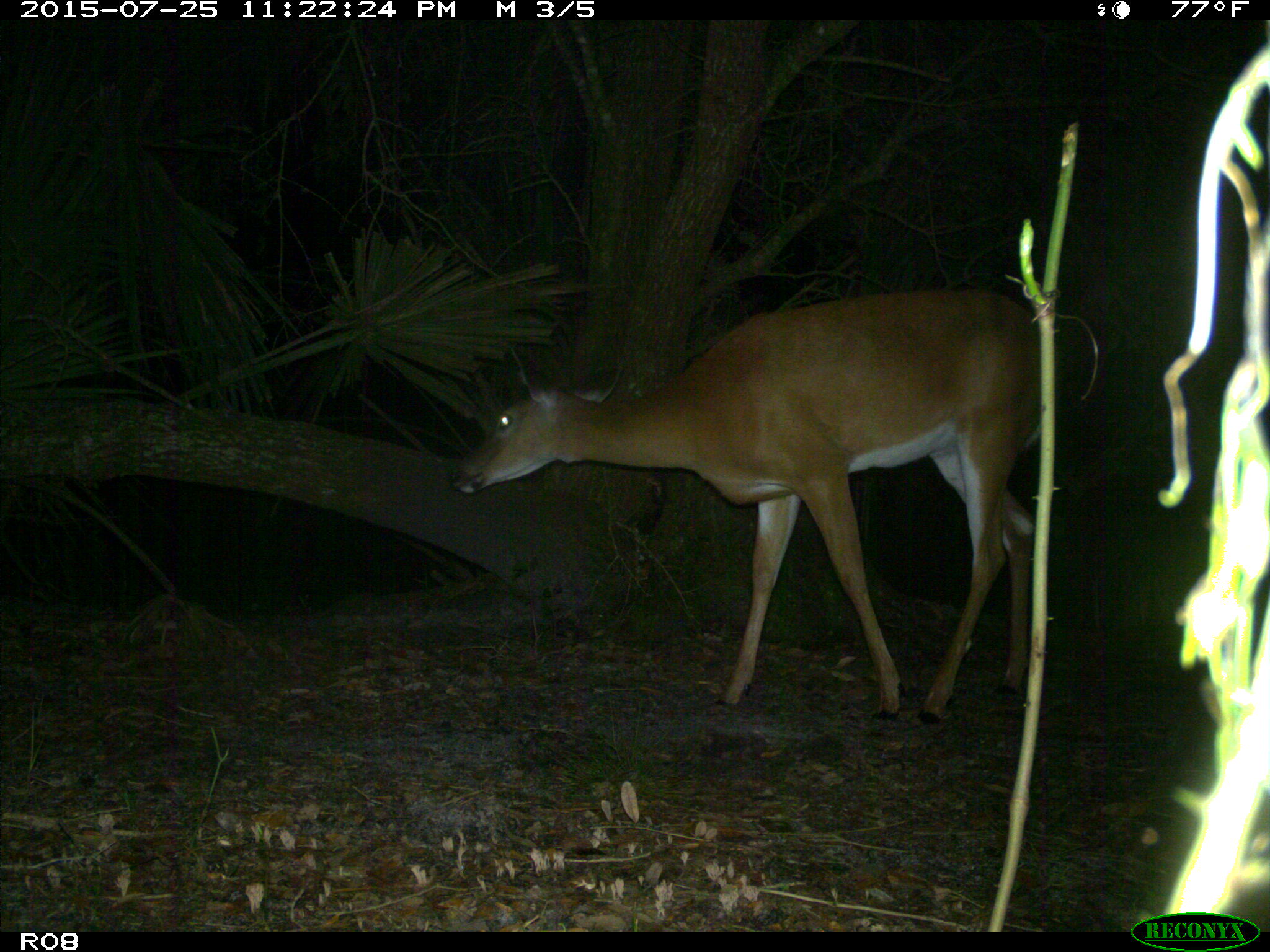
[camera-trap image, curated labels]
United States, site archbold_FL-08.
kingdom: Animalia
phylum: Chordata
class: Mammalia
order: Artiodactyla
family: Cervidae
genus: Odocoileus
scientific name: Odocoileus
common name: deer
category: unidentified deer